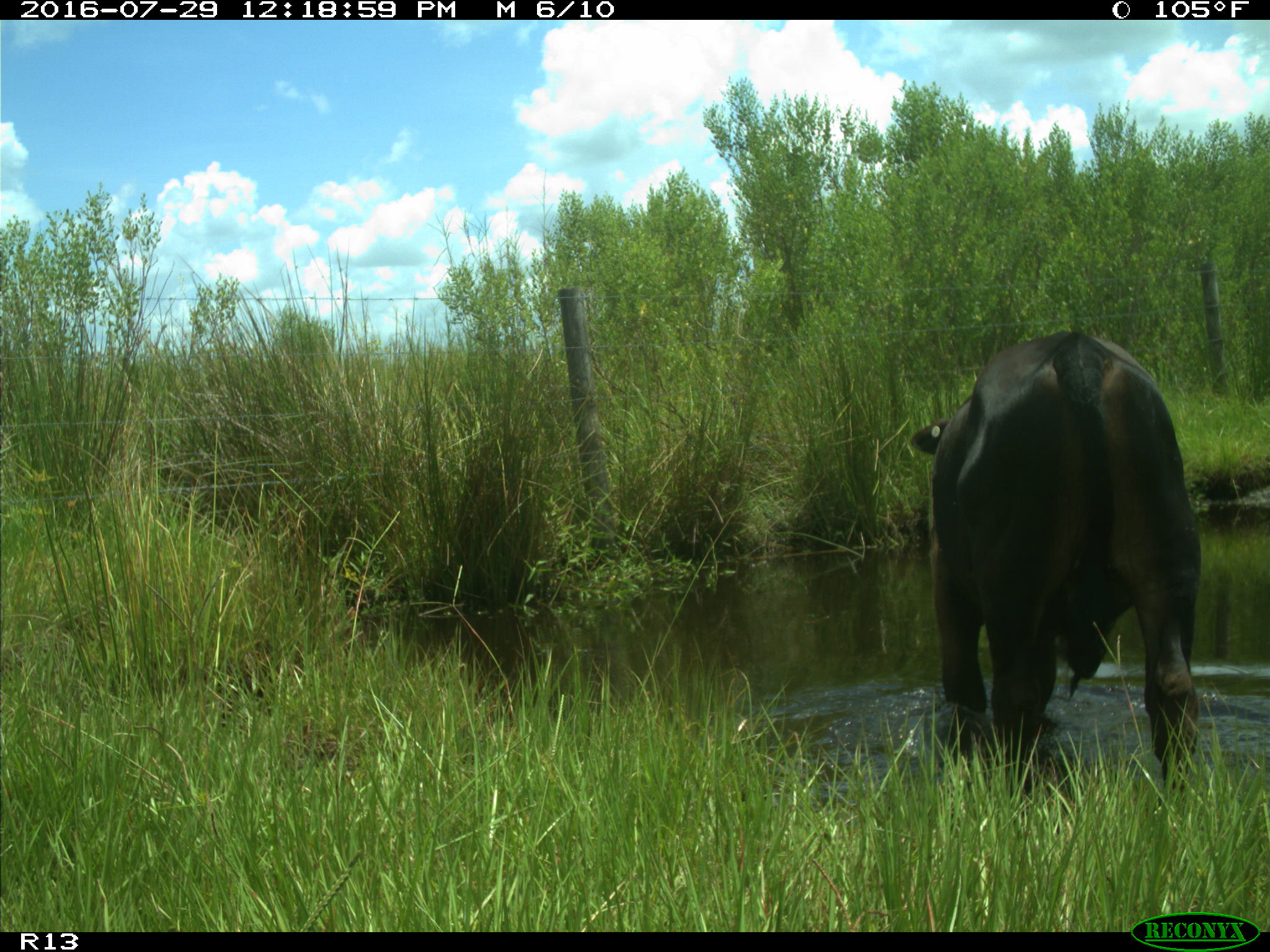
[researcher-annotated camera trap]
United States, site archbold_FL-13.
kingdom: Animalia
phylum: Chordata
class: Mammalia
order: Artiodactyla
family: Bovidae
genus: Bos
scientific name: Bos taurus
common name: domestic cow